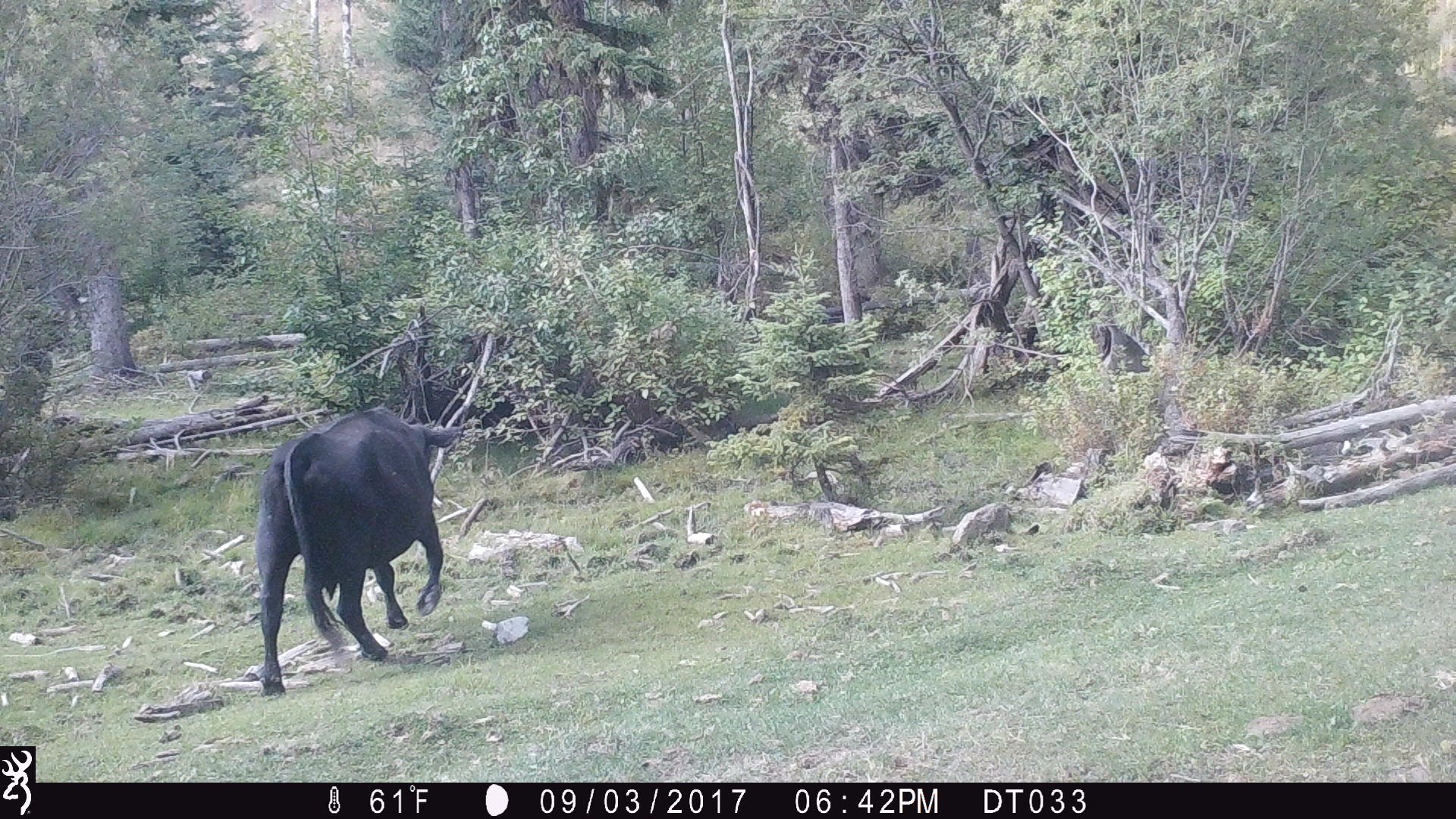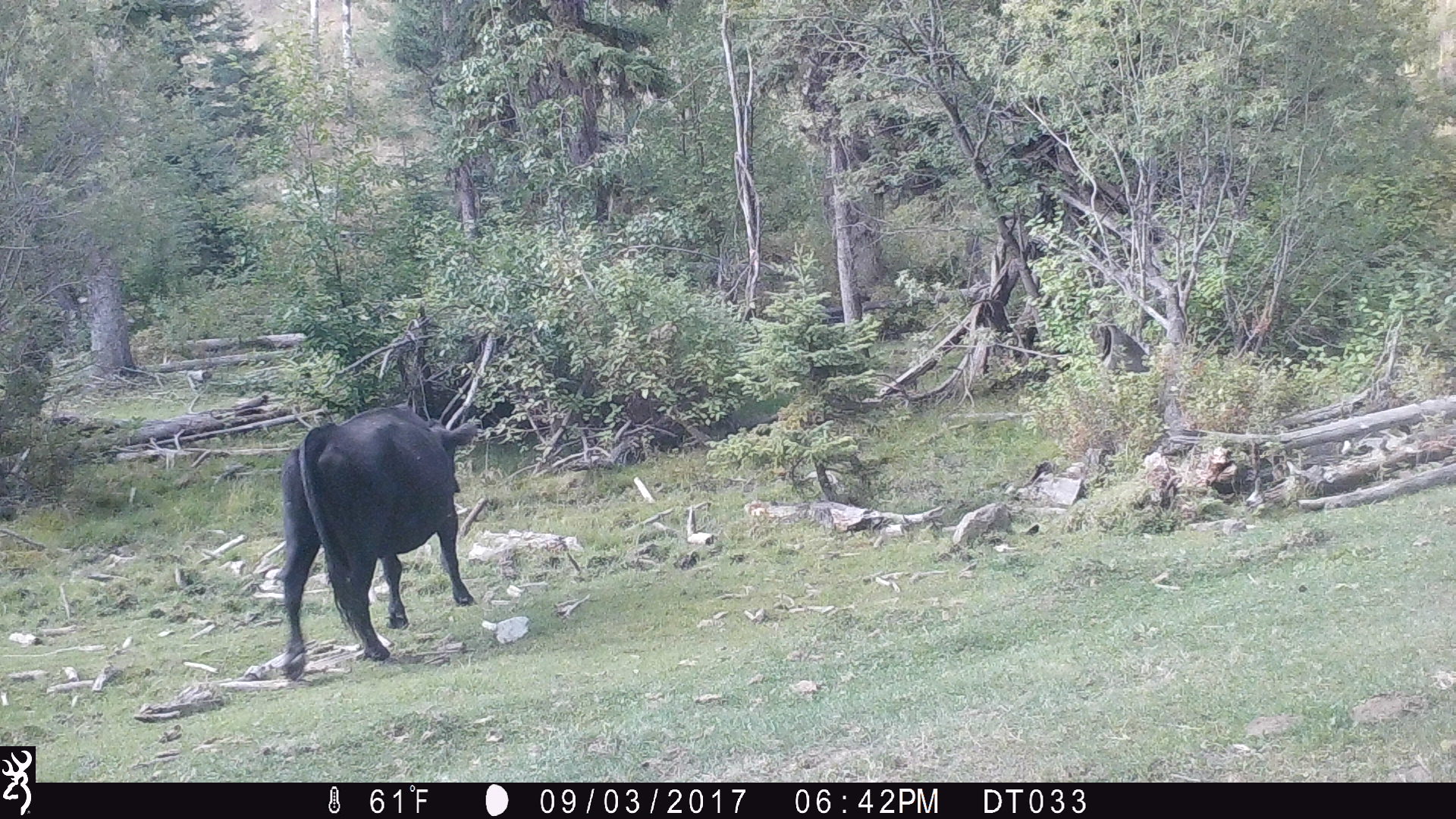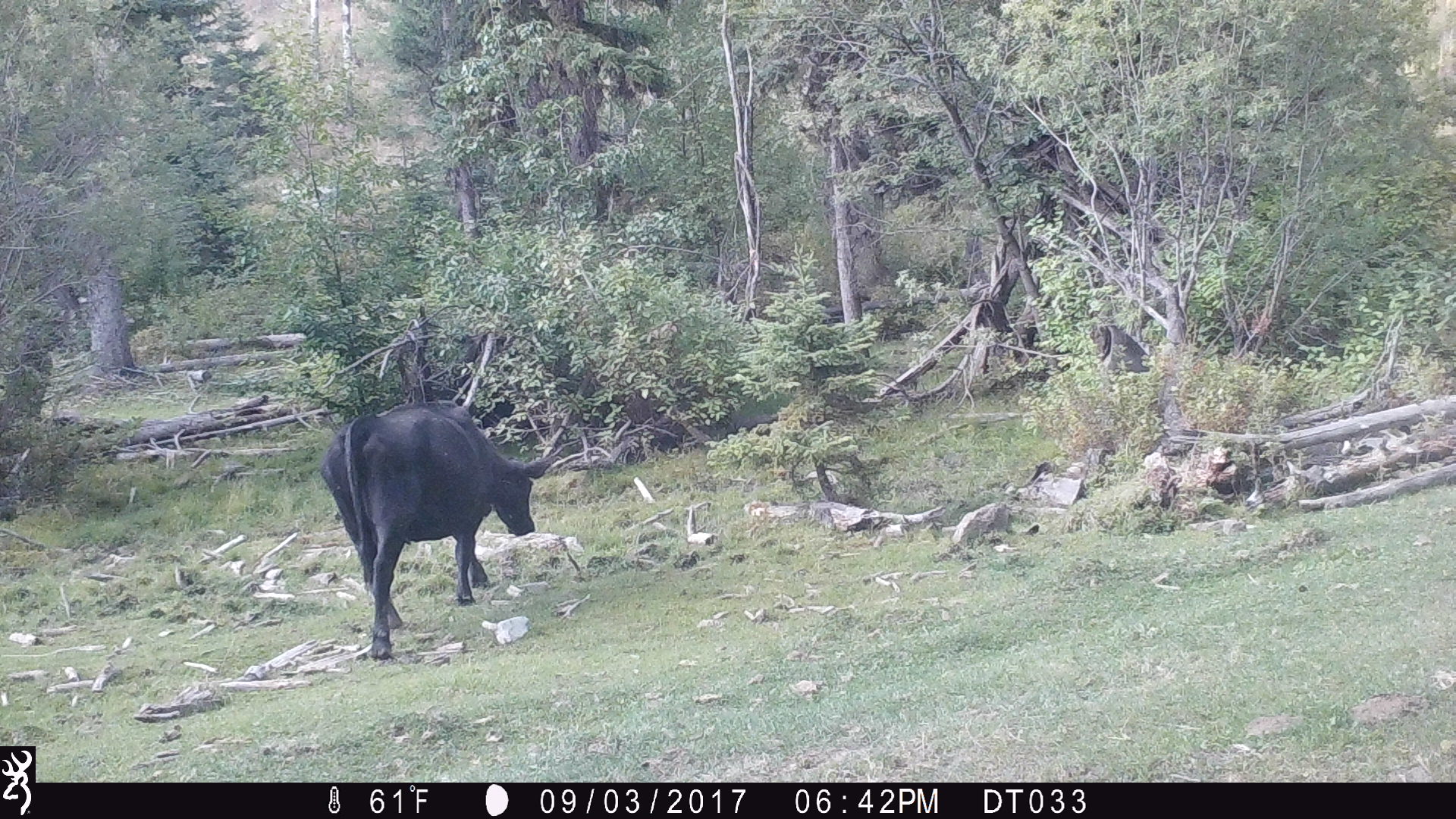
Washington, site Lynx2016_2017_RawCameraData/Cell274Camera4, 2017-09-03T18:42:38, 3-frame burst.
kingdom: Animalia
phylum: Chordata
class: Mammalia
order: Artiodactyla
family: Bovidae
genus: Bos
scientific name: Bos taurus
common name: domestic cattle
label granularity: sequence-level